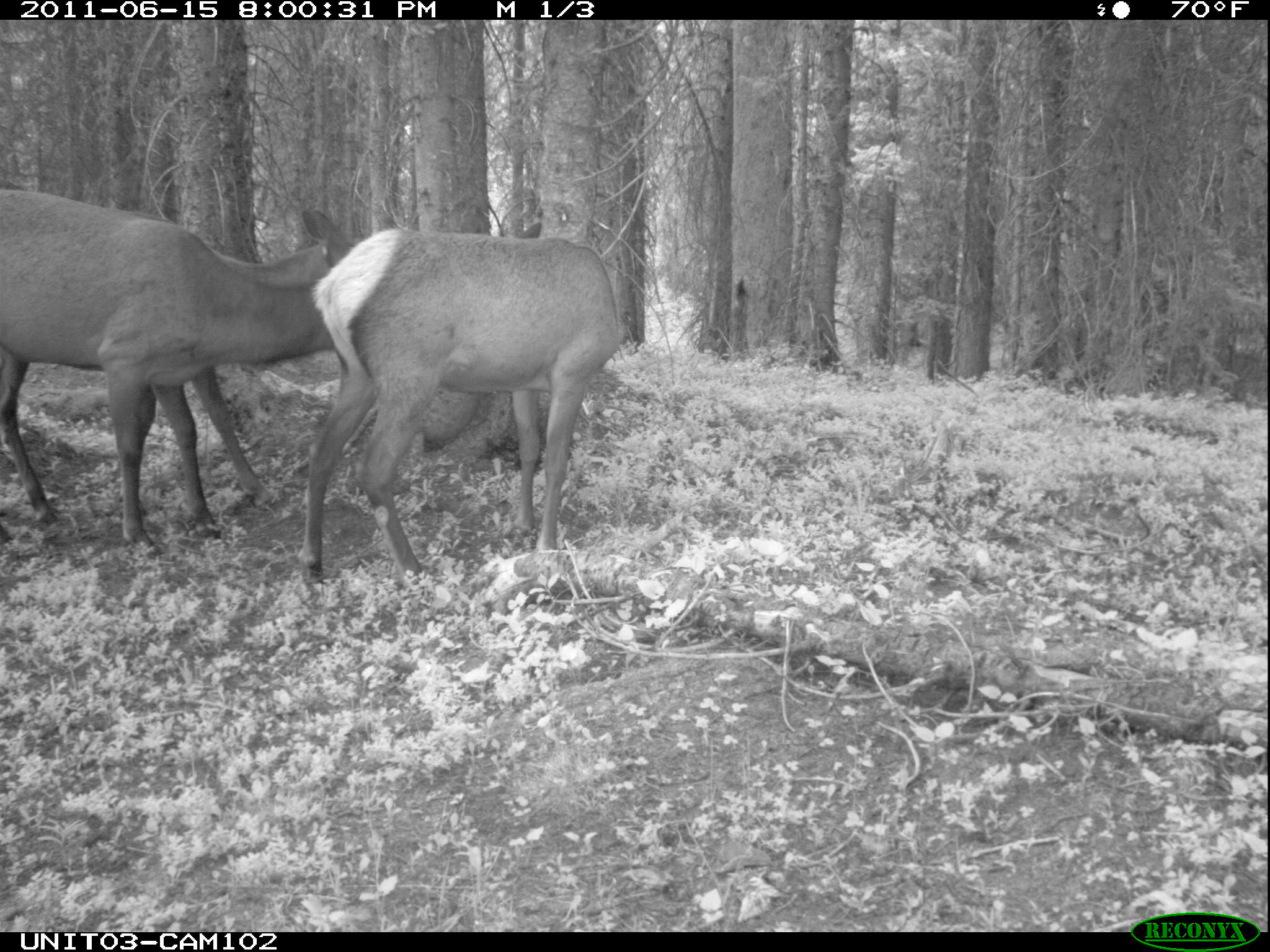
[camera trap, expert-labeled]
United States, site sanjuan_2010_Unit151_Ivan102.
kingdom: Animalia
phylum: Chordata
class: Mammalia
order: Artiodactyla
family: Cervidae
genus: Cervus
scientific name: Cervus elaphus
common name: red deer